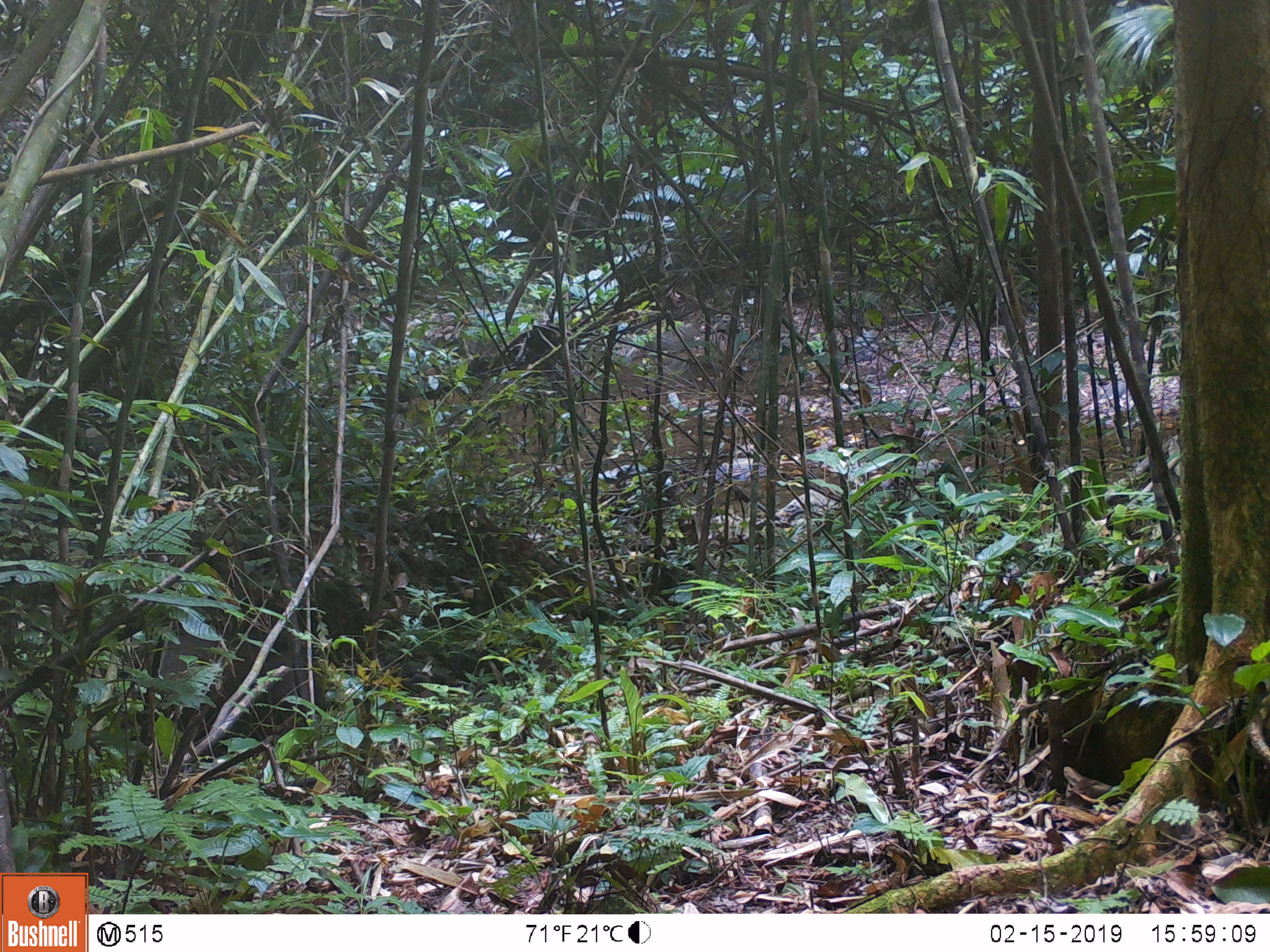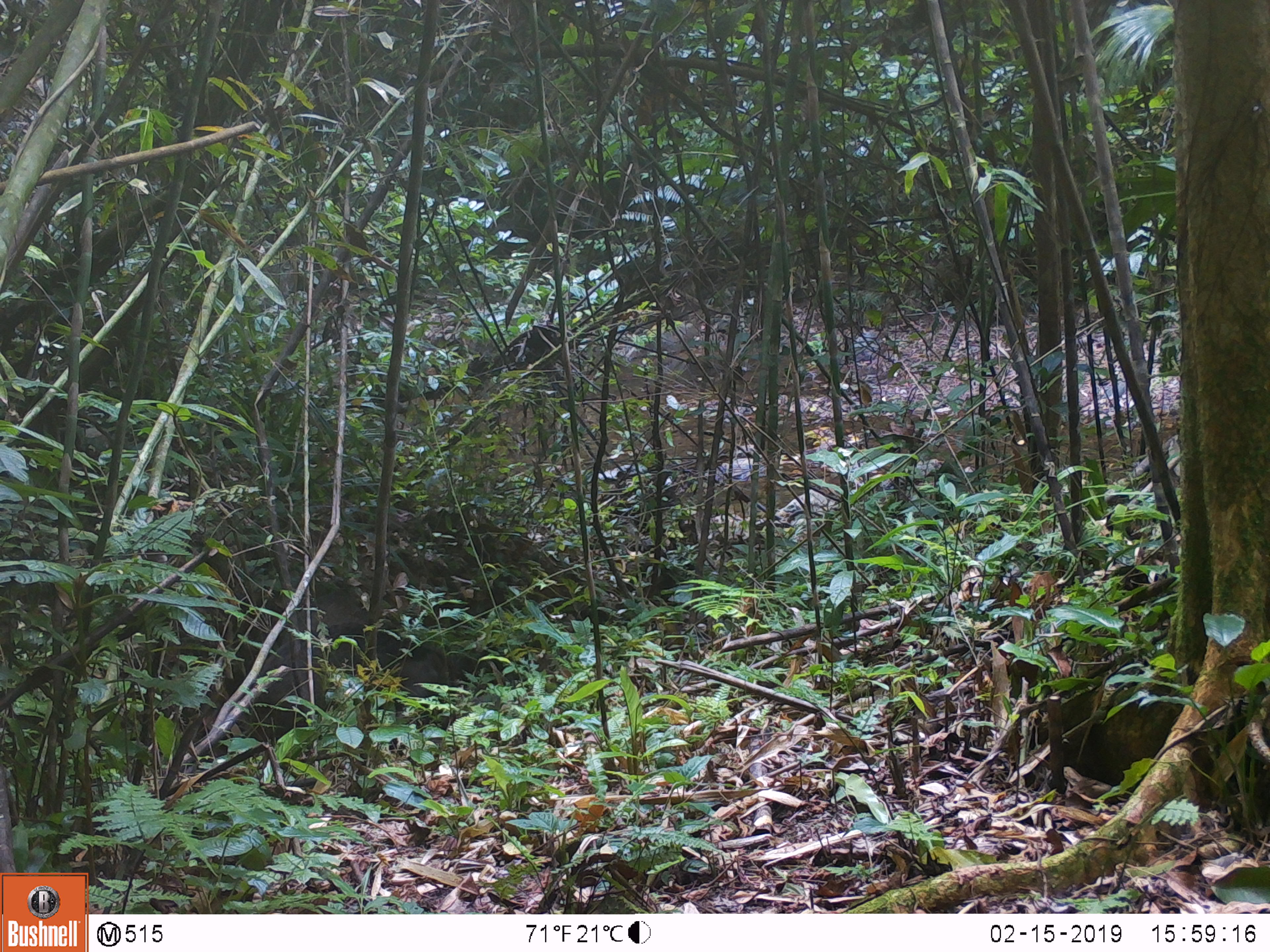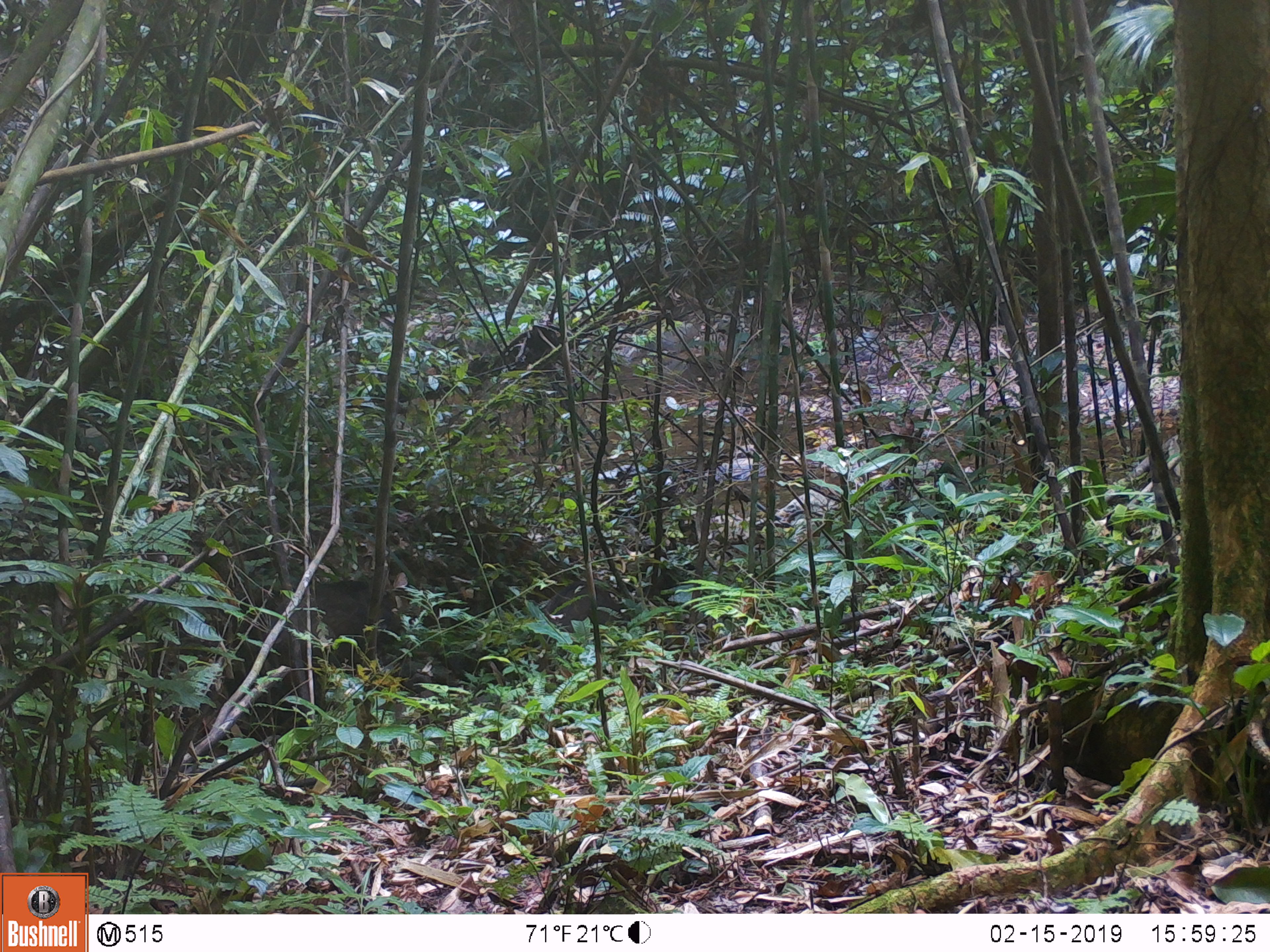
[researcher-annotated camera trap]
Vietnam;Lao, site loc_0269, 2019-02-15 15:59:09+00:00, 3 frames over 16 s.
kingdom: Animalia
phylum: Chordata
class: Mammalia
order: Artiodactyla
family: Suidae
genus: Sus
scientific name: Sus scrofa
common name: eurasian wild pig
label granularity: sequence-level